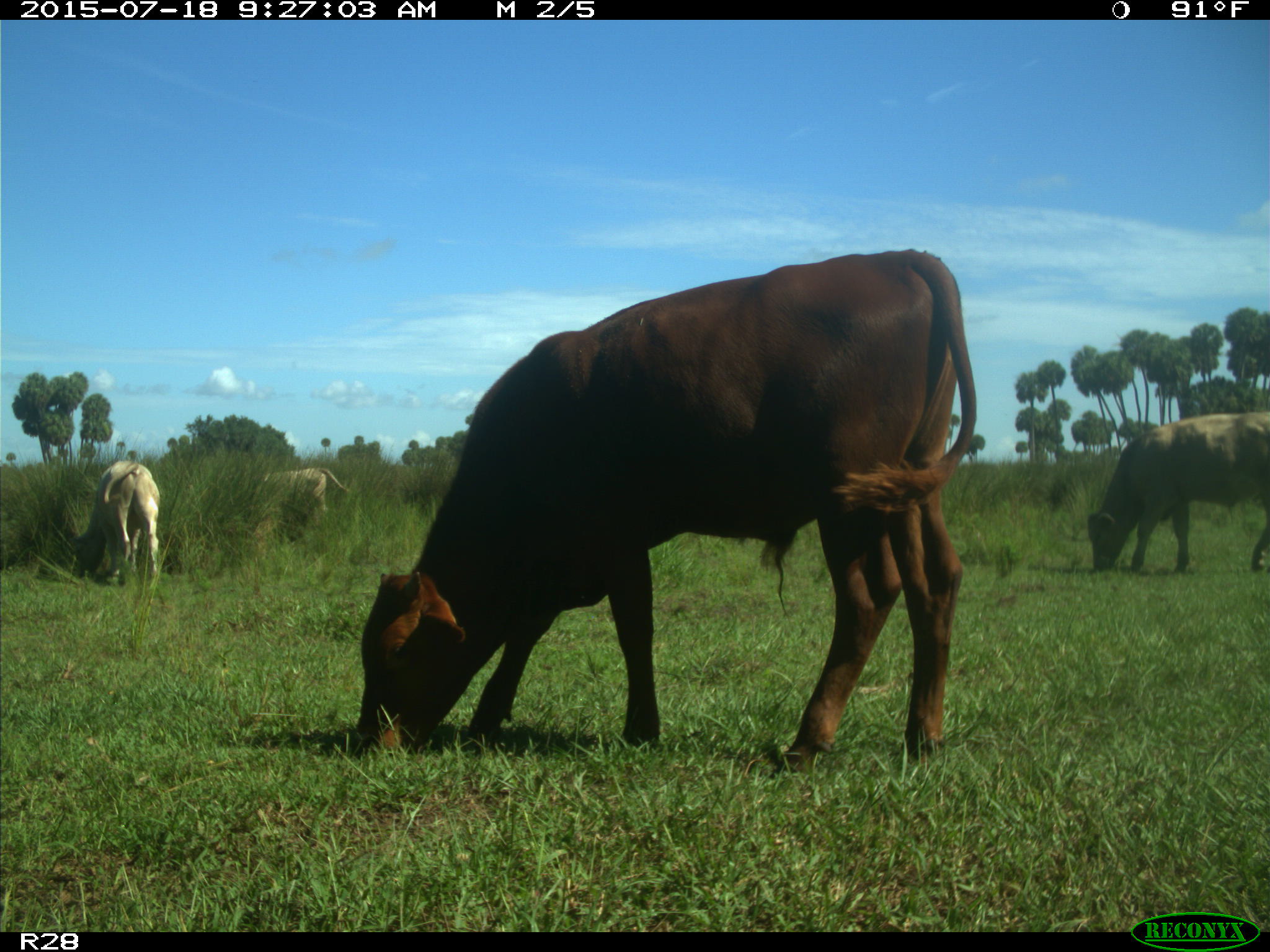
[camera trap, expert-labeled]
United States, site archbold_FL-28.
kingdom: Animalia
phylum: Chordata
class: Mammalia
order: Artiodactyla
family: Bovidae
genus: Bos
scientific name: Bos taurus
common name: domestic cow